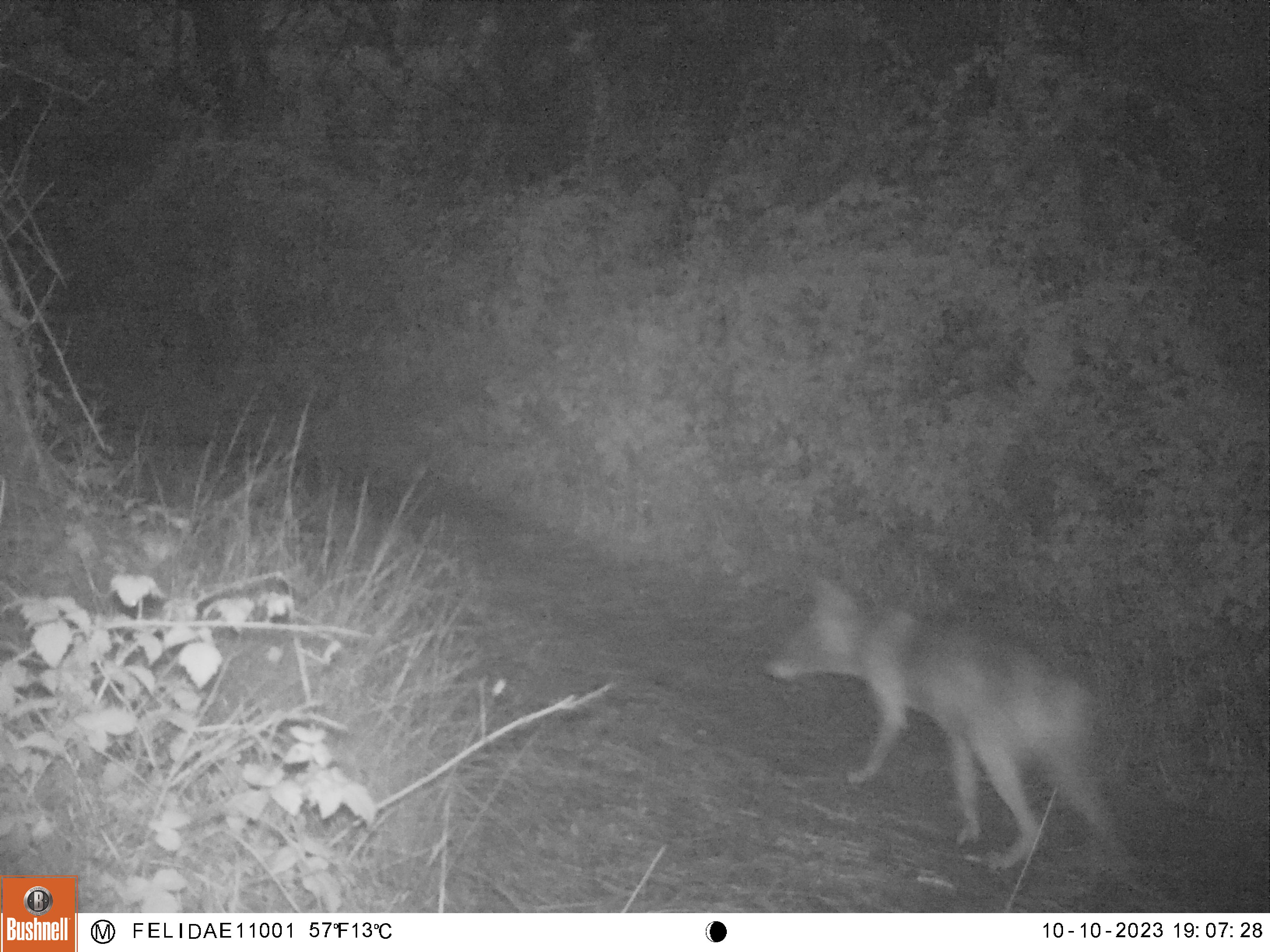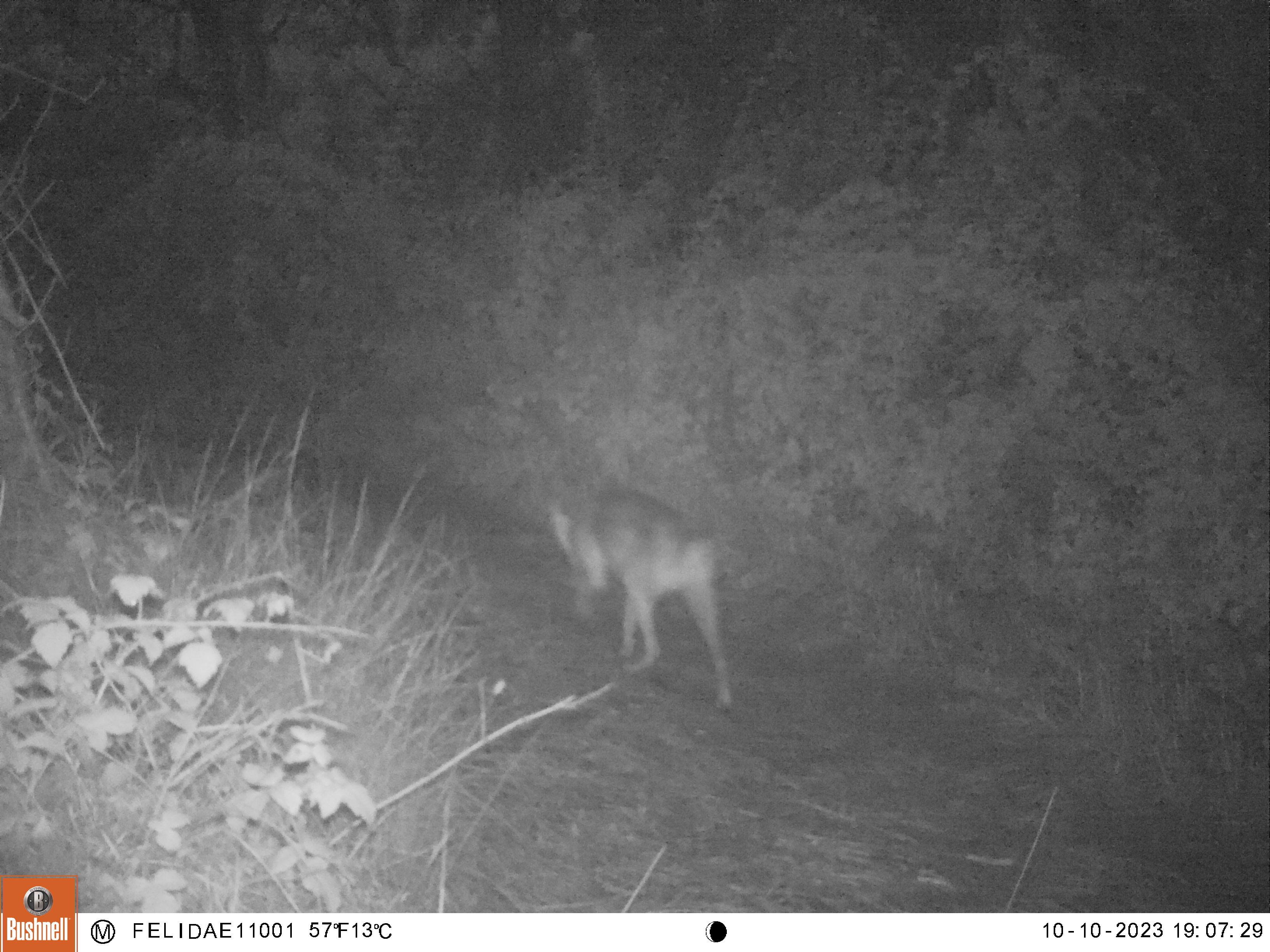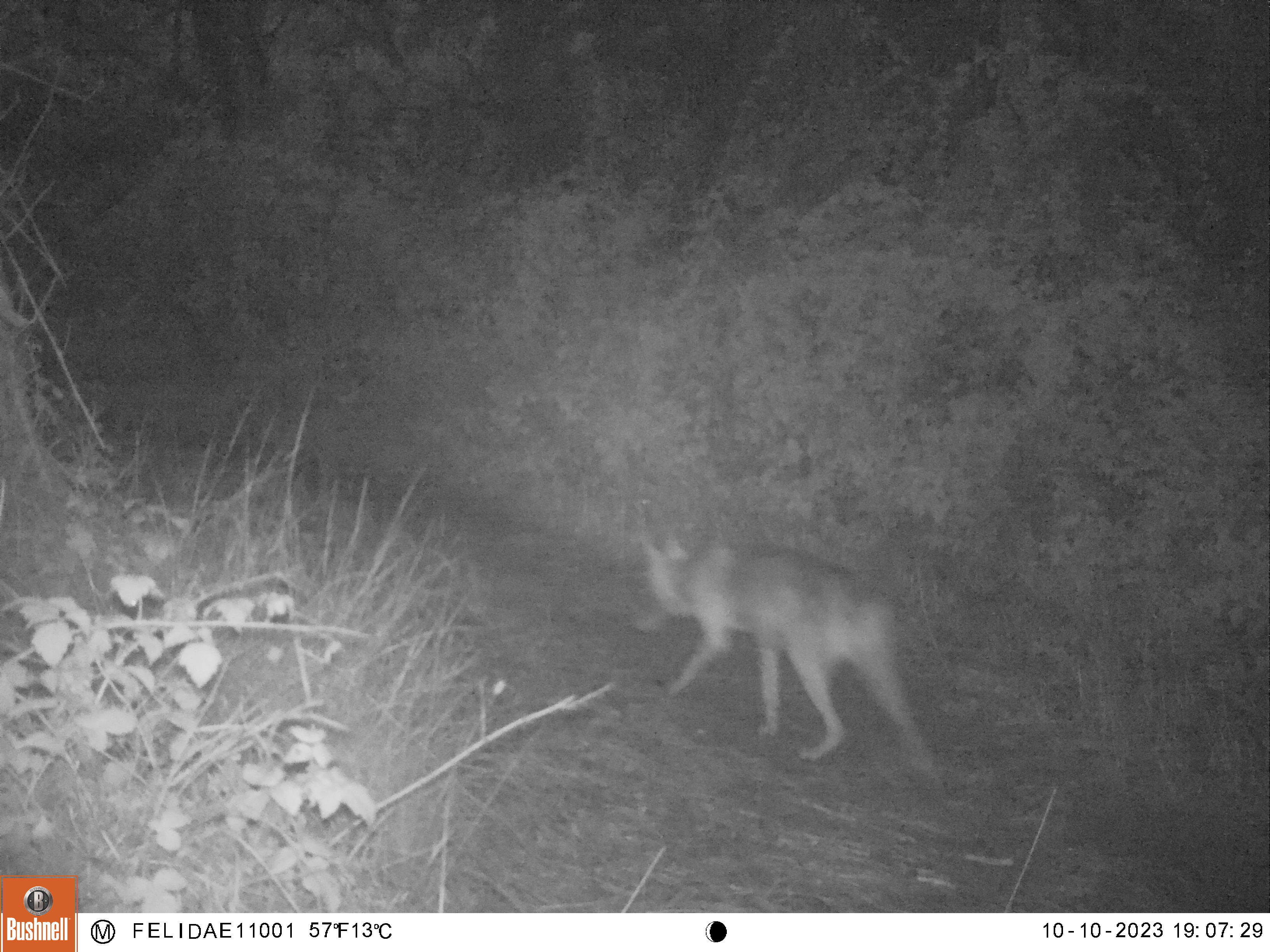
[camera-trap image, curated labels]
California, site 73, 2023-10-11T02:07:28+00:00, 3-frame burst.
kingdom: Animalia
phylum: Chordata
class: Mammalia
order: Carnivora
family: Canidae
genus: Canis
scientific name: Canis latrans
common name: coyote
Coyote (Canis latrans).